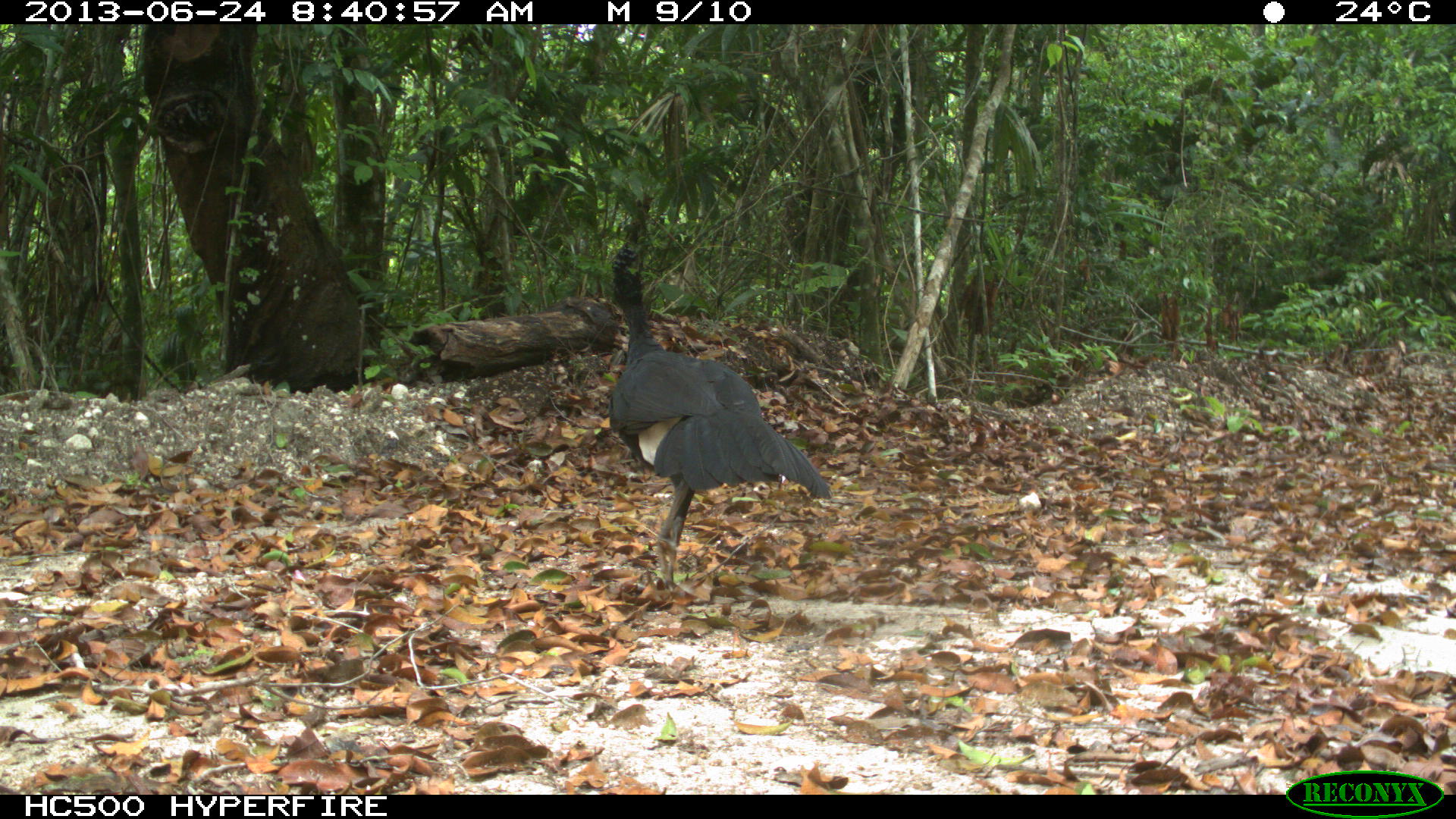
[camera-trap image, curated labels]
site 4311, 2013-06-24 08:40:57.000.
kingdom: Animalia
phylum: Chordata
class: Aves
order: Galliformes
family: Cracidae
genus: Crax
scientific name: Crax rubra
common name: great curassow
Crax rubra (great curassow), count 1, sex male.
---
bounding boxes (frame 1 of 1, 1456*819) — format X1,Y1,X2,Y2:
crax rubra: 606,242,832,592